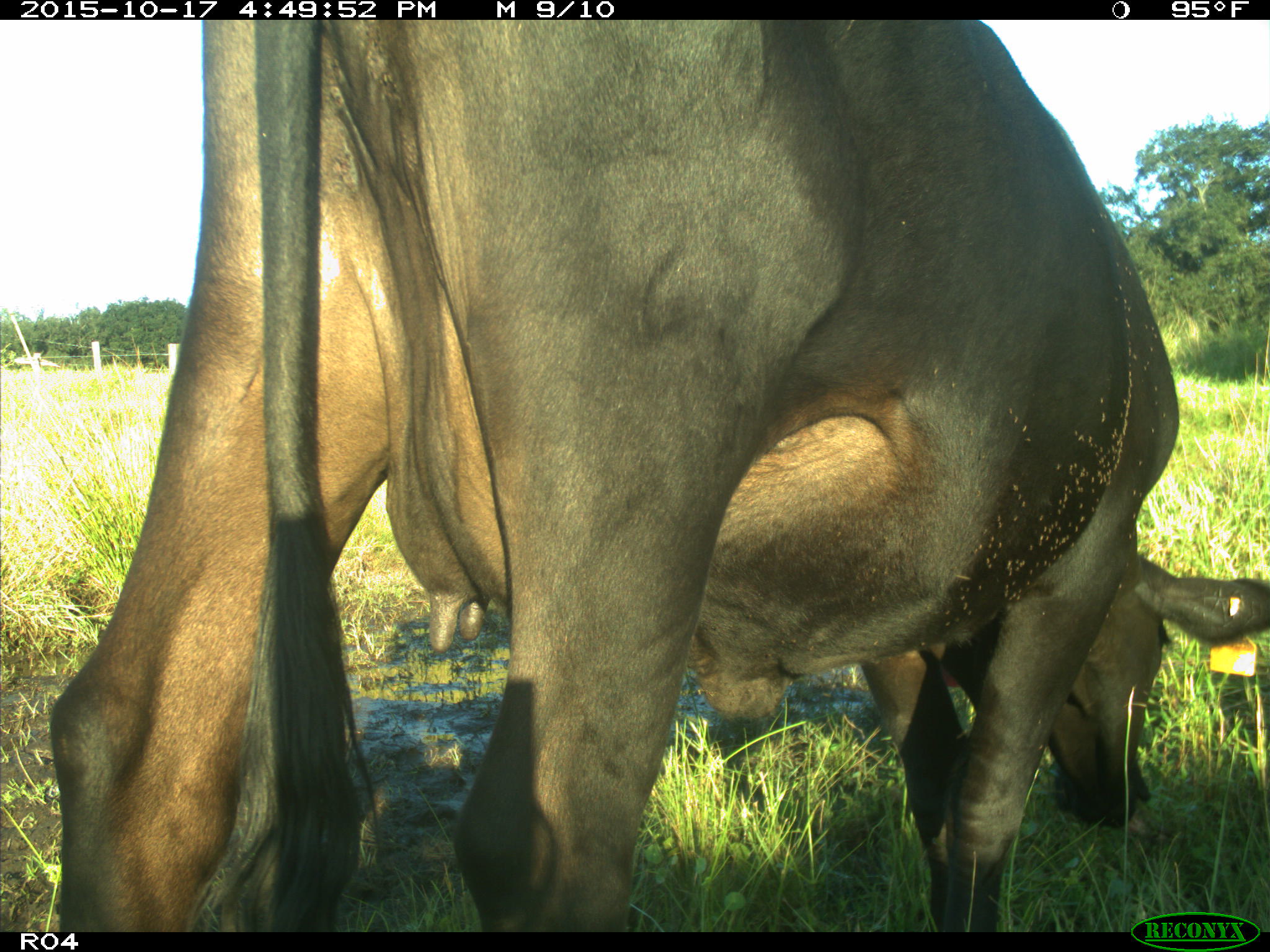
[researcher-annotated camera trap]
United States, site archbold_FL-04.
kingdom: Animalia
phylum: Chordata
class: Mammalia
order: Artiodactyla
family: Bovidae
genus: Bos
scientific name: Bos taurus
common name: domestic cow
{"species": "Bos taurus (domestic cow)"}